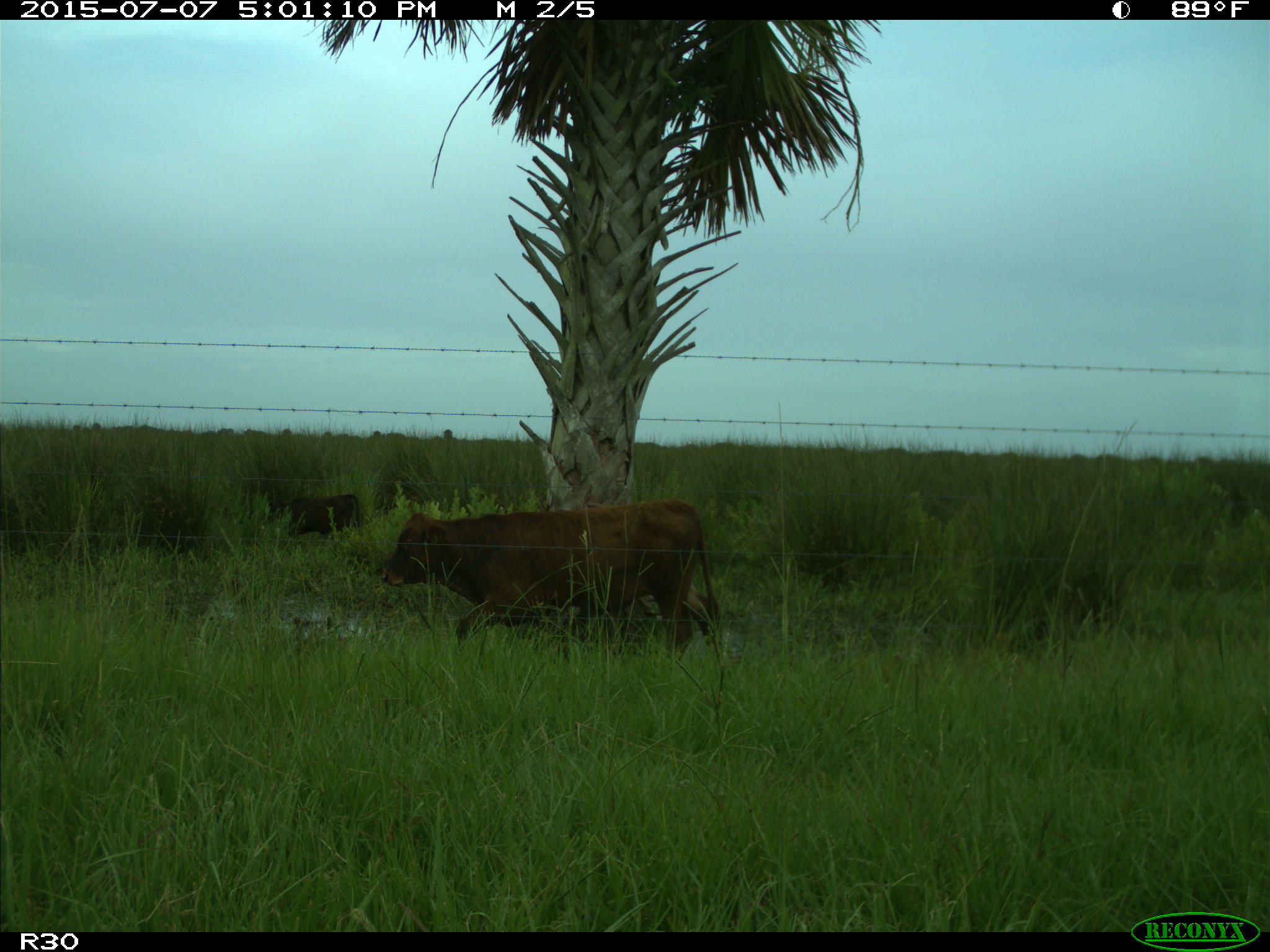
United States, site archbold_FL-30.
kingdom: Animalia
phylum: Chordata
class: Mammalia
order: Artiodactyla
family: Bovidae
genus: Bos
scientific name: Bos taurus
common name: domestic cow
Bos taurus (domestic cow).